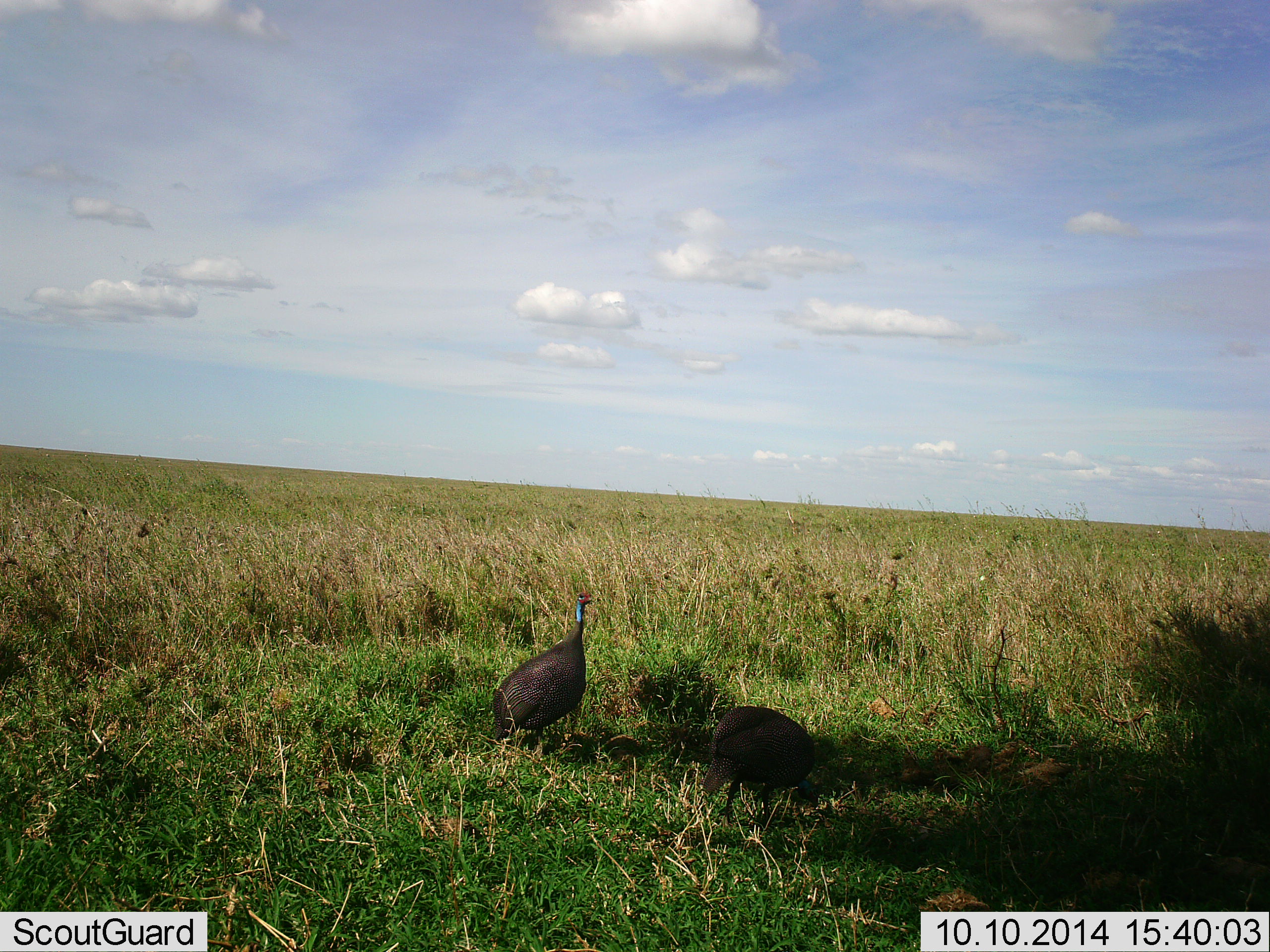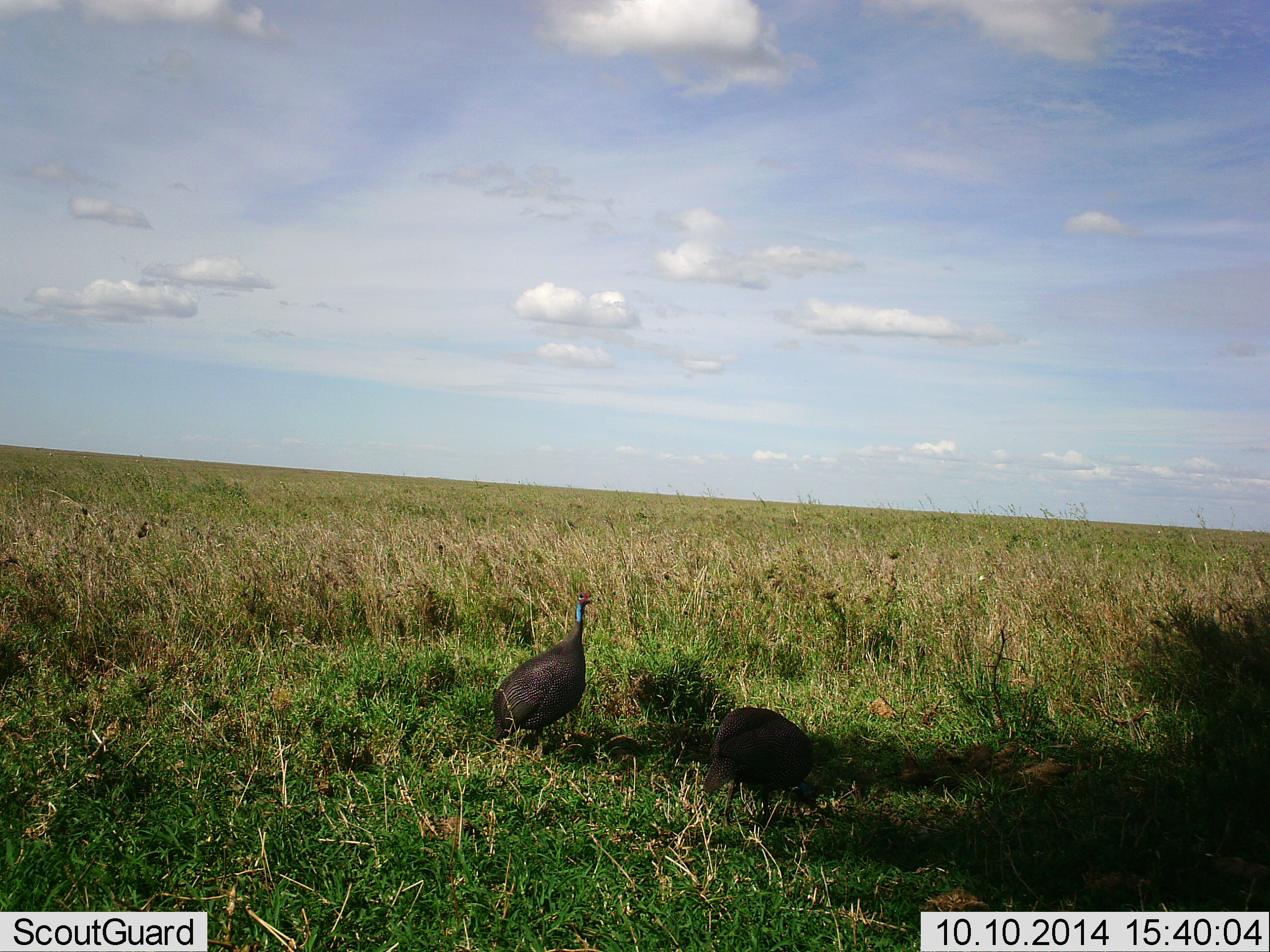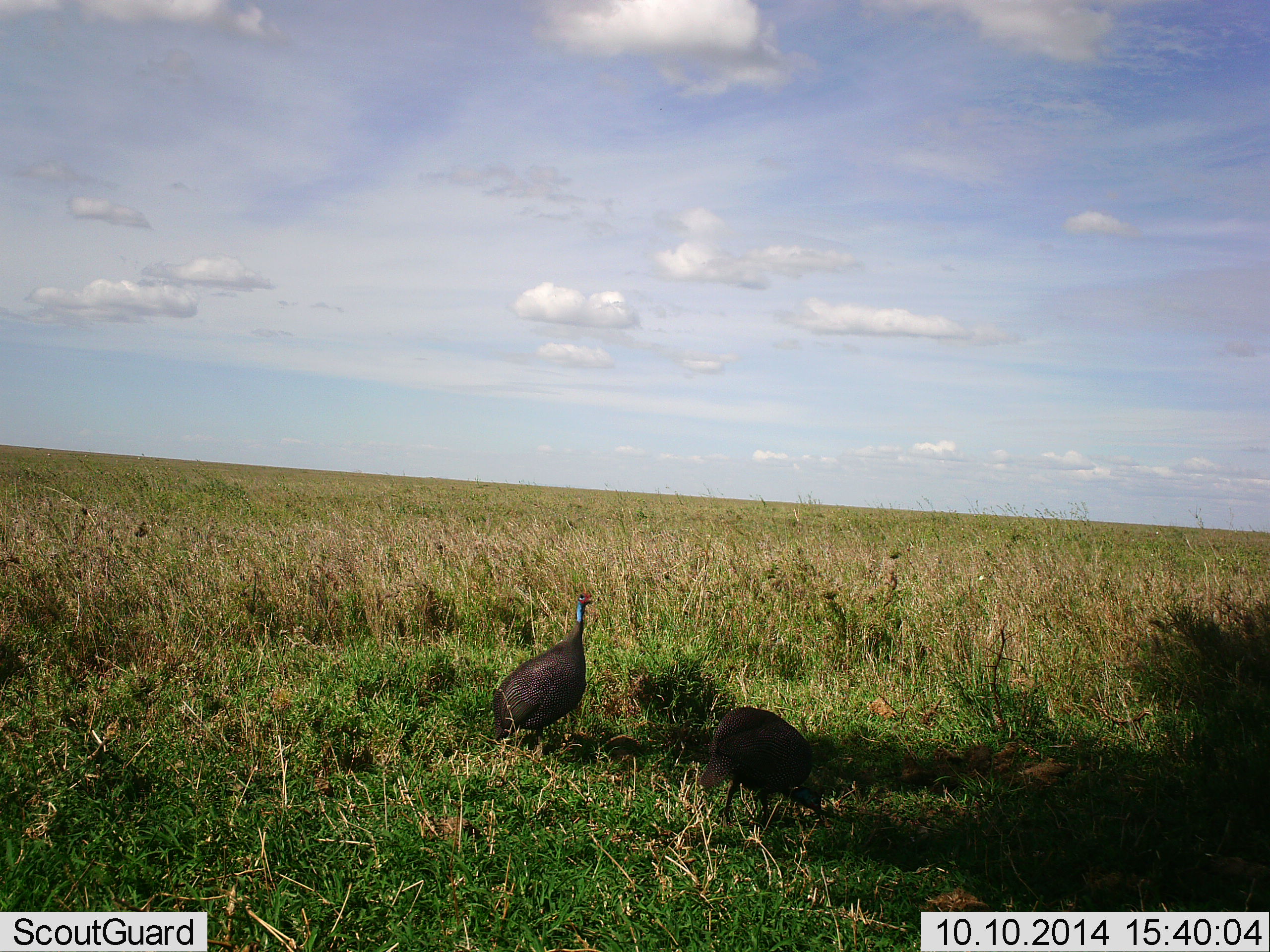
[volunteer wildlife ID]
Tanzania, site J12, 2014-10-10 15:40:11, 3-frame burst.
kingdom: Animalia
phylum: Chordata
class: Aves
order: Galliformes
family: Numididae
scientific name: Numididae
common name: guinea fowl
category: guineafowl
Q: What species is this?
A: Guineafowl (guinea fowl) (Numididae).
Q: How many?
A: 2.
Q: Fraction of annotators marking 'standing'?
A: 90%.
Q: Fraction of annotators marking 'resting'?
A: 0%.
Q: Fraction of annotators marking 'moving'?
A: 0%.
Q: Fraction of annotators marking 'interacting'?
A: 0%.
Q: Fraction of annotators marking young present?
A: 0%.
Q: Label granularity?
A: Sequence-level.